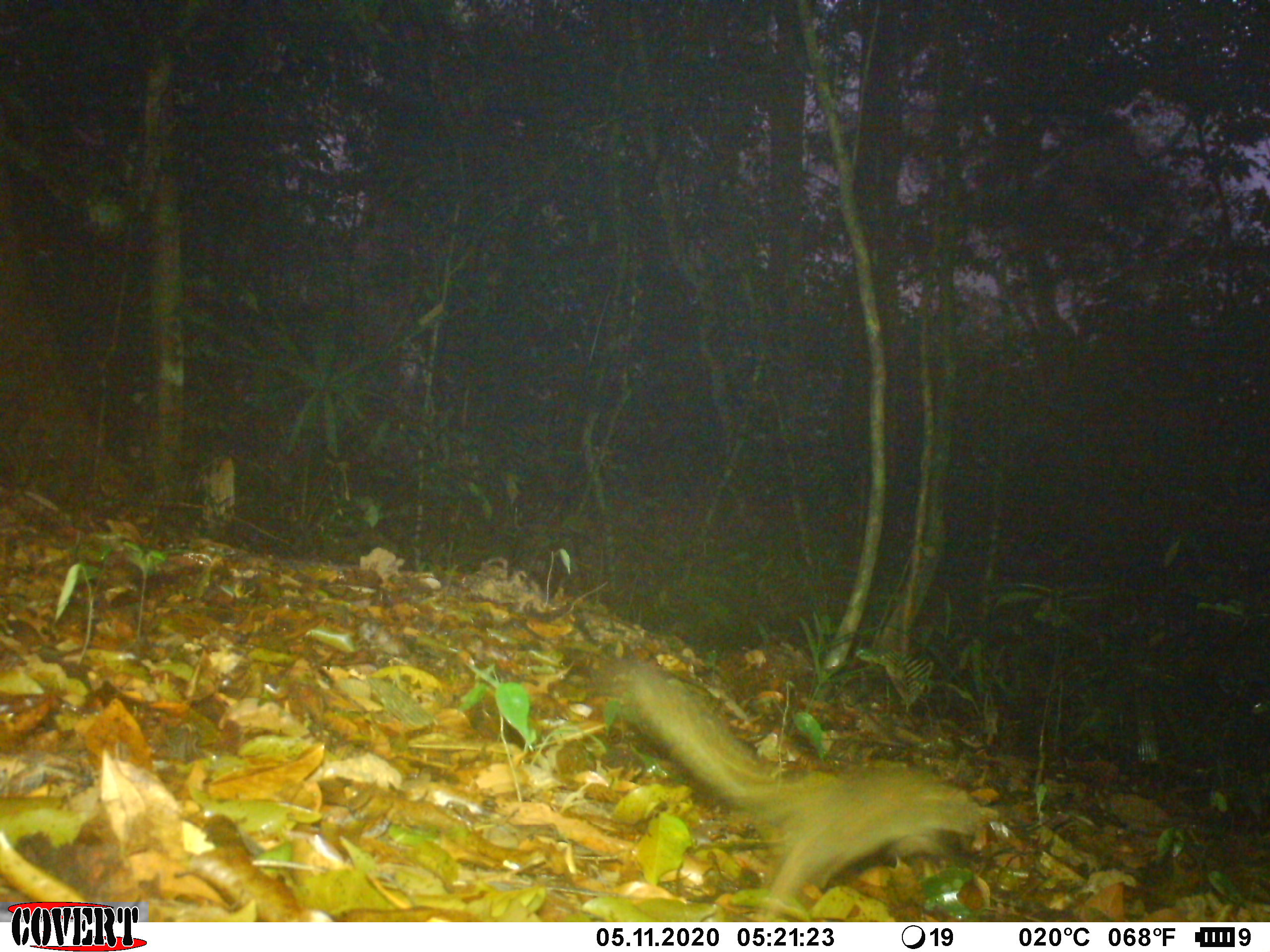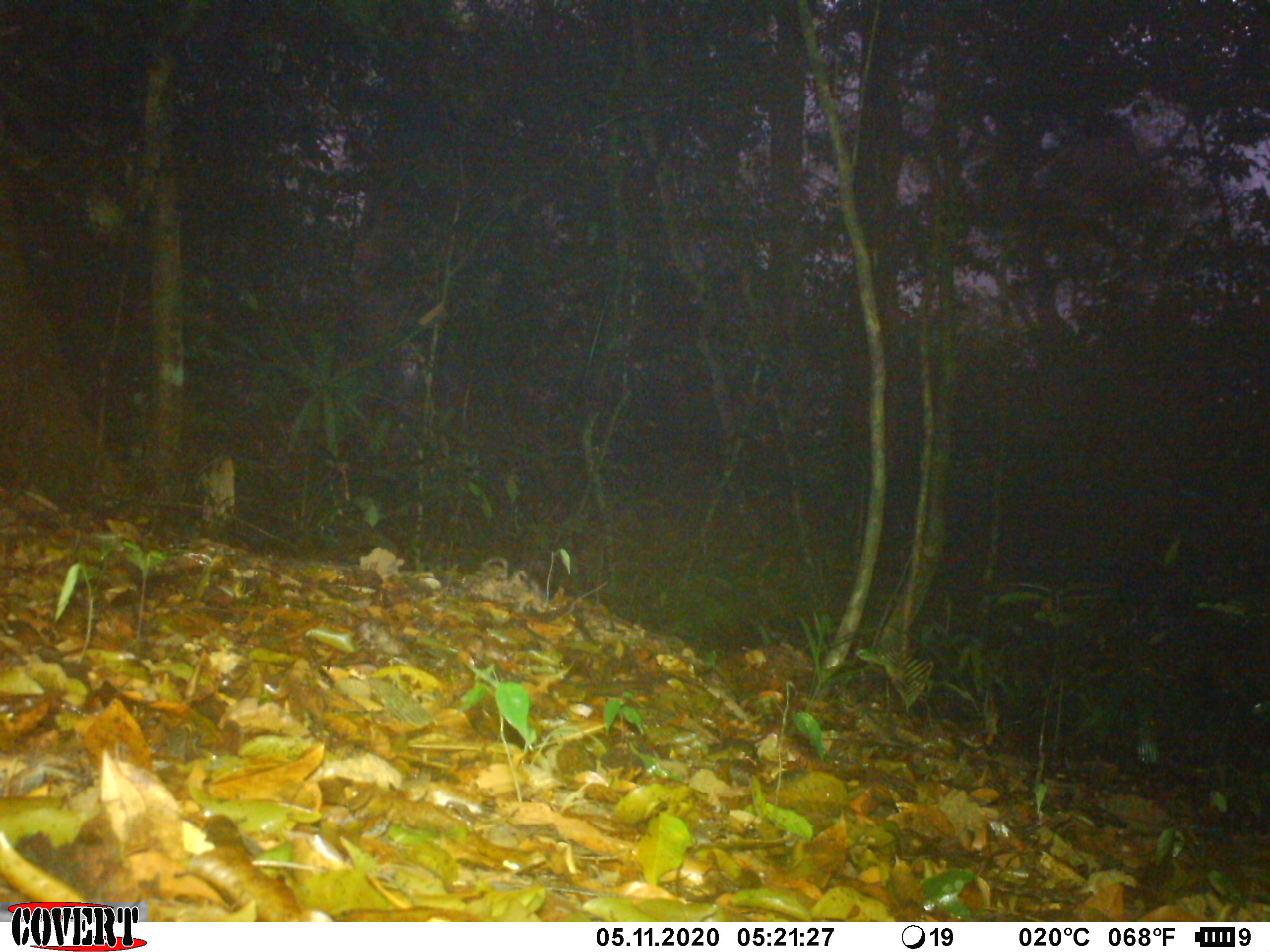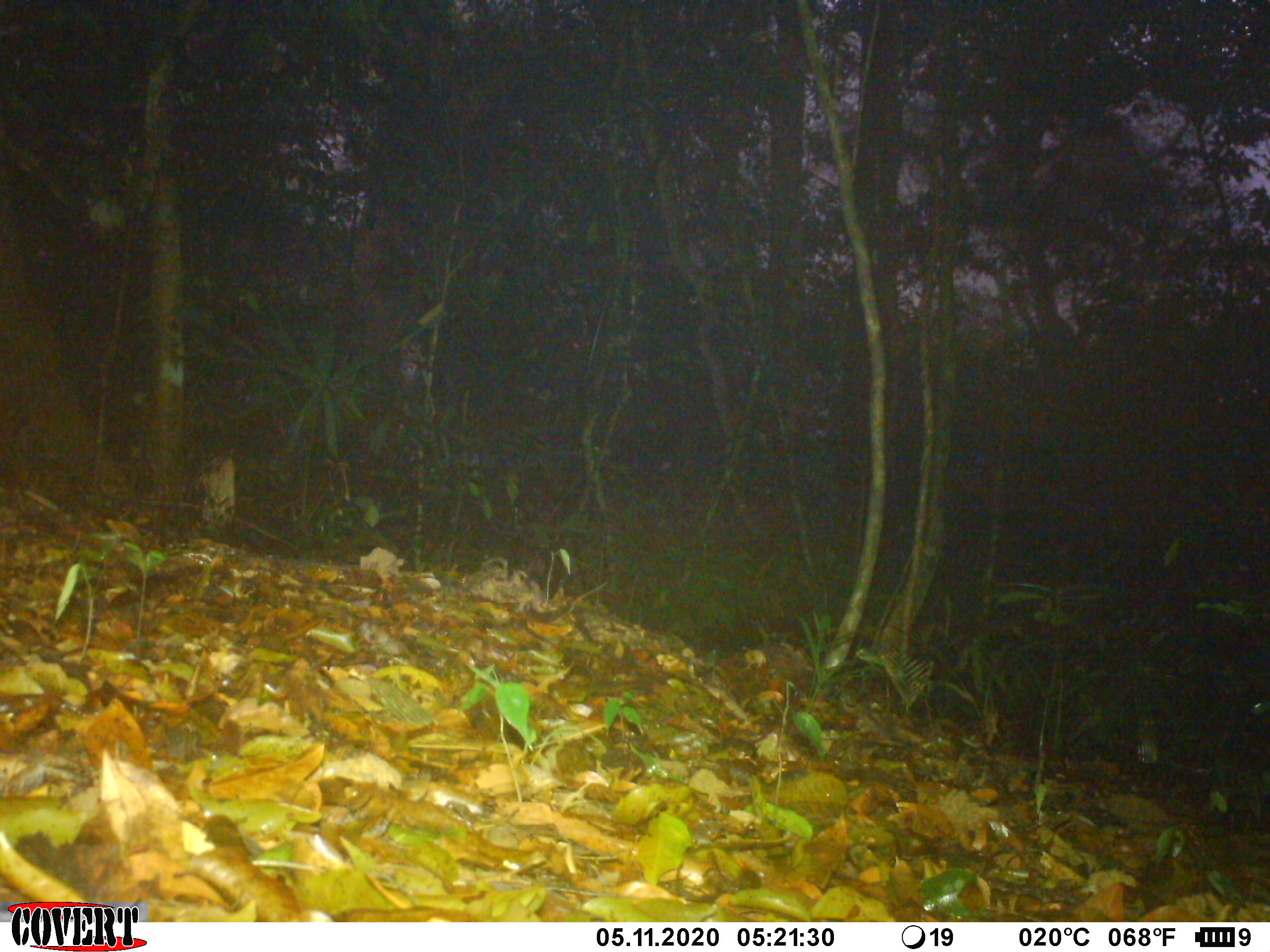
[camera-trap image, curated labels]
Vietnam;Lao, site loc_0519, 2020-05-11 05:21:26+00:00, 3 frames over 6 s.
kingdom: Animalia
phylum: Chordata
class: Mammalia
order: Rodentia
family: Sciuridae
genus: Sciurus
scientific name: Sciurus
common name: squirrel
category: unidentified squirrel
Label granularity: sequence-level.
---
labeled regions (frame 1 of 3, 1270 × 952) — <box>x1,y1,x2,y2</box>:
unidentified squirrel: <box>626,657,986,922</box>